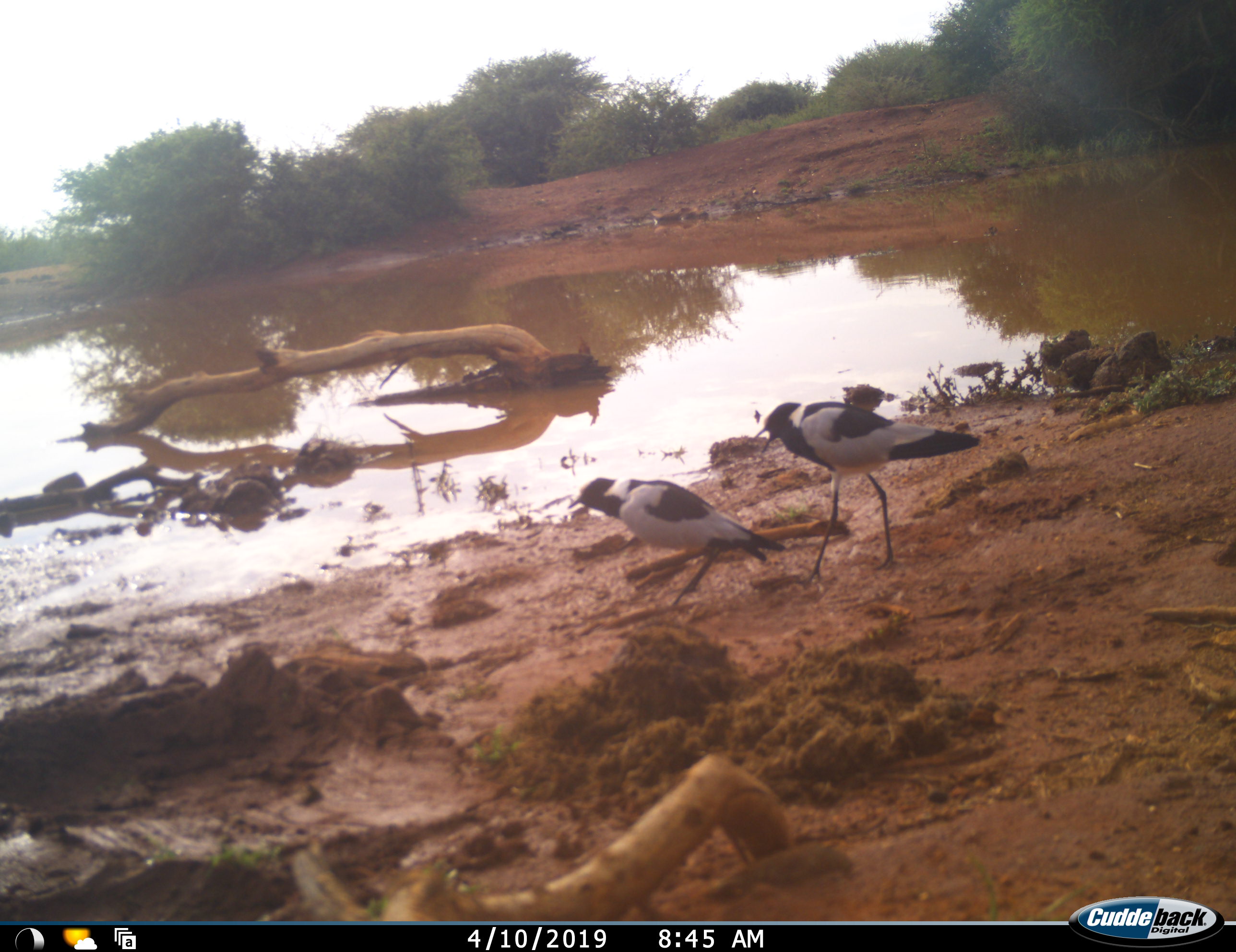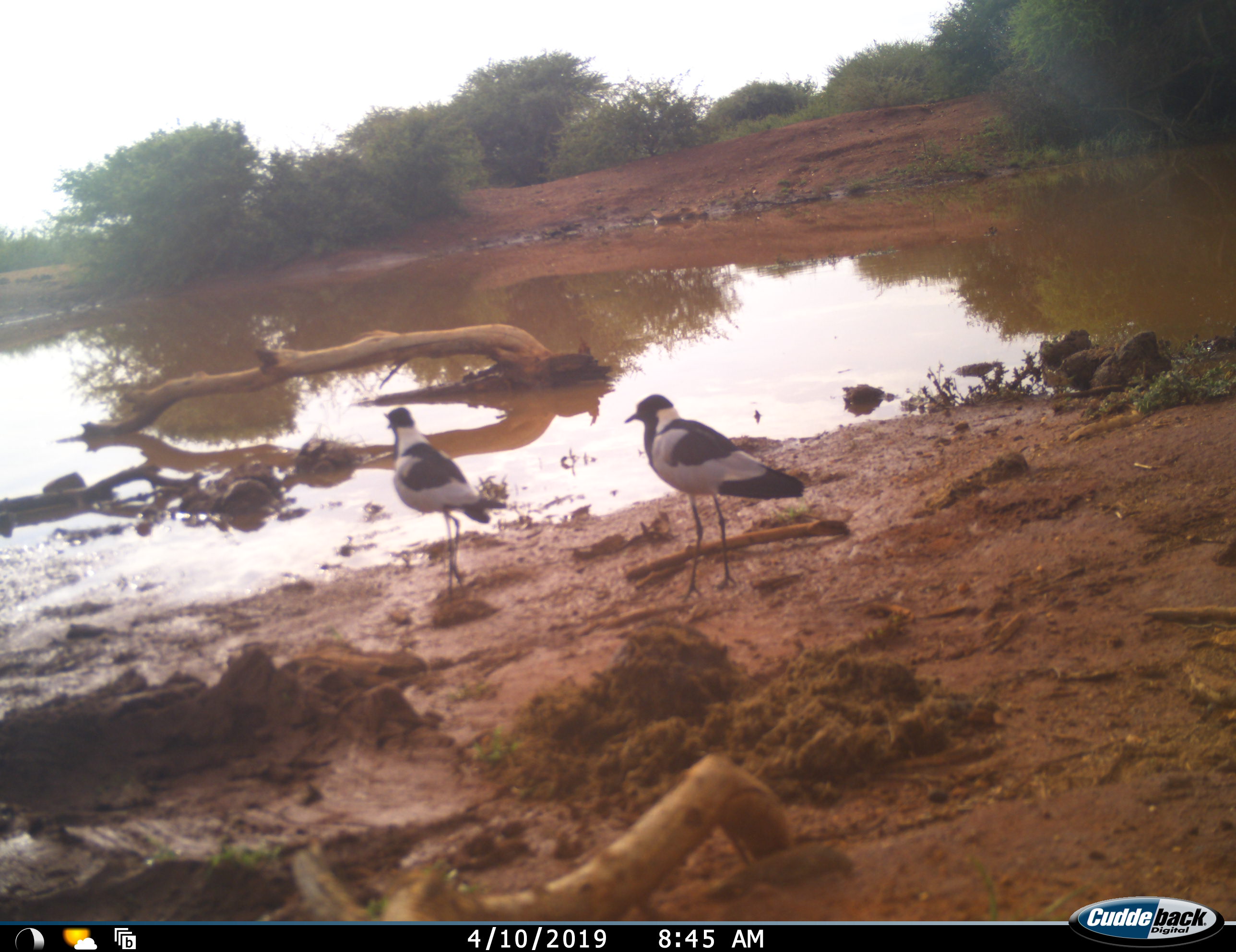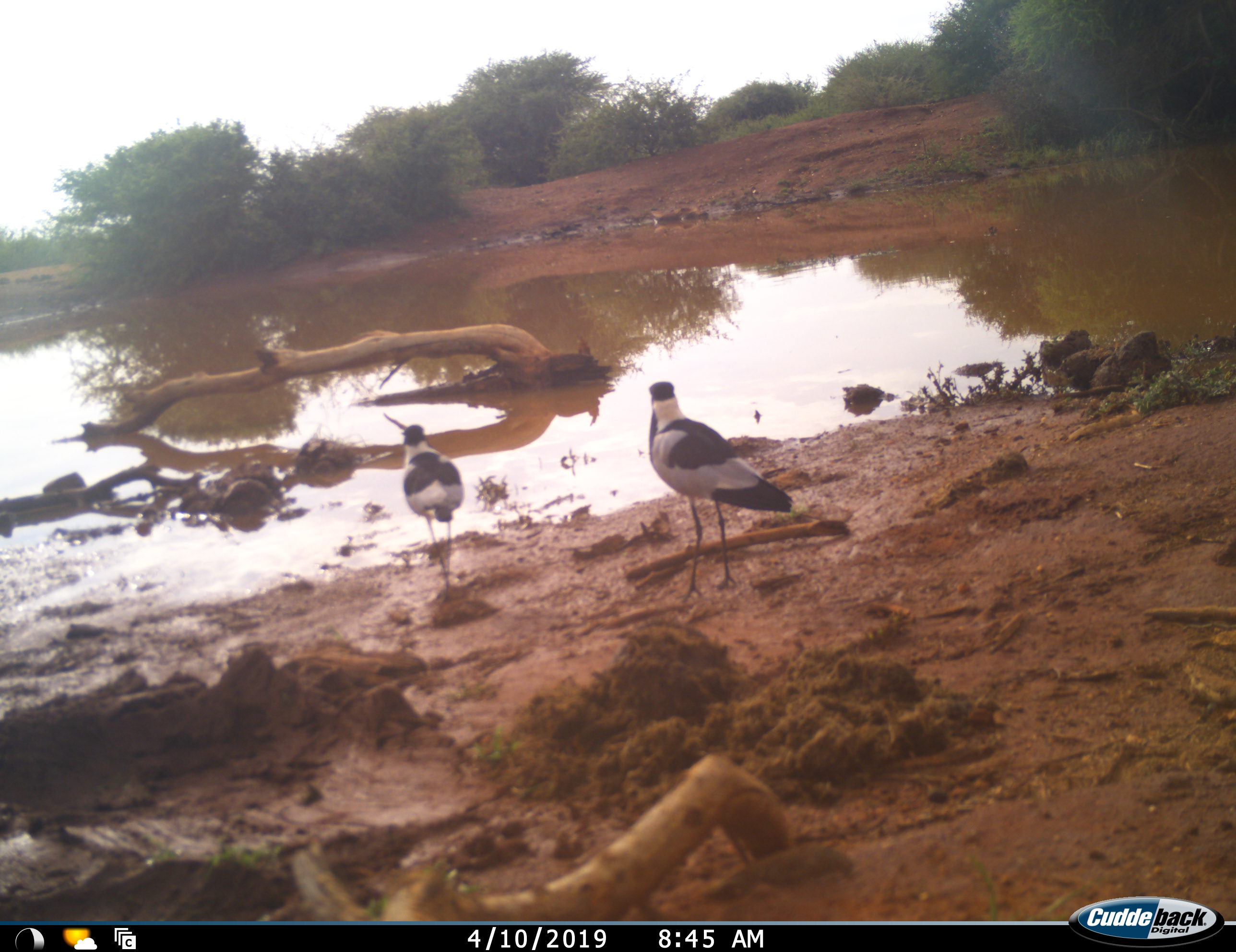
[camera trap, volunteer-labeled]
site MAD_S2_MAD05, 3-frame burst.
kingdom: Animalia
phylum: Chordata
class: Aves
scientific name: Aves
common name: bird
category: birdother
Birdother (bird) (Aves), count 2. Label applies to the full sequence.